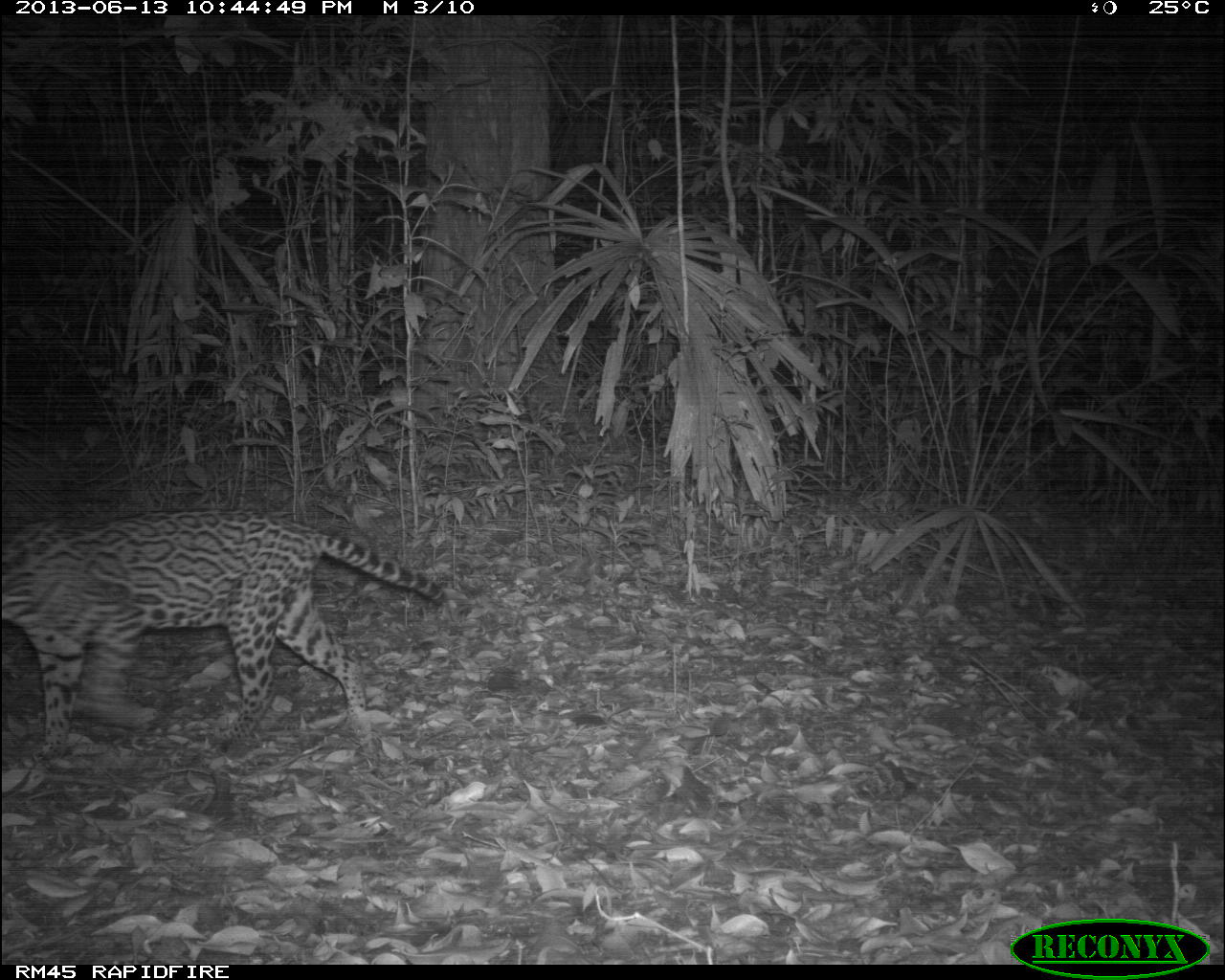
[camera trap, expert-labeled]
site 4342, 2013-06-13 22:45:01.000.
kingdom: Animalia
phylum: Chordata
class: Mammalia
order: Carnivora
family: Felidae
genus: Leopardus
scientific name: Leopardus pardalis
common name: ocelot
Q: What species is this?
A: Leopardus pardalis (ocelot).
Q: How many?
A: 1.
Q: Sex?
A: Female.